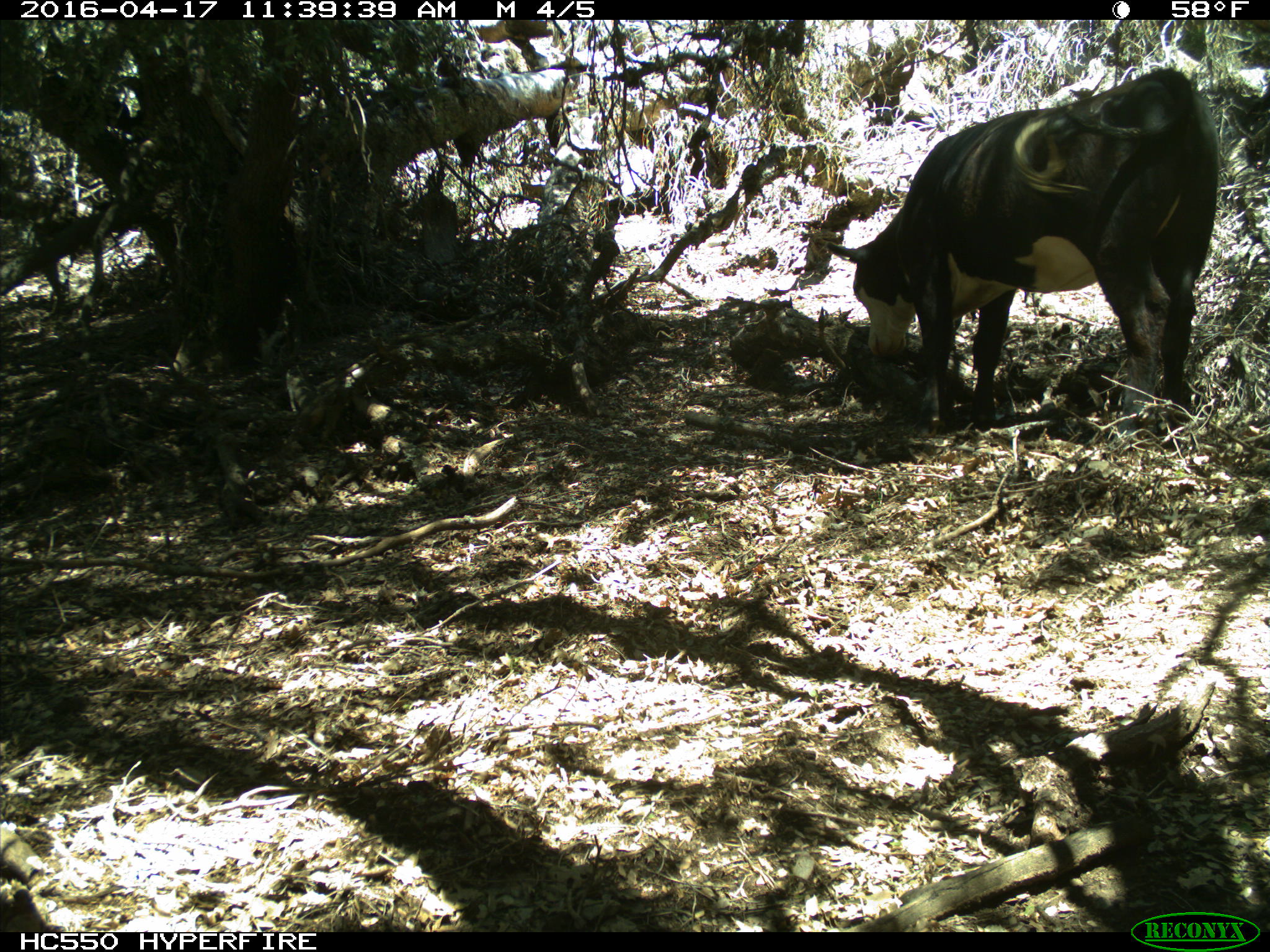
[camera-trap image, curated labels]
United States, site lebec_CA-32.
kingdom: Animalia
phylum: Chordata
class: Mammalia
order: Artiodactyla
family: Bovidae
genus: Bos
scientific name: Bos taurus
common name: domestic cow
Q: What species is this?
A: Bos taurus (domestic cow).